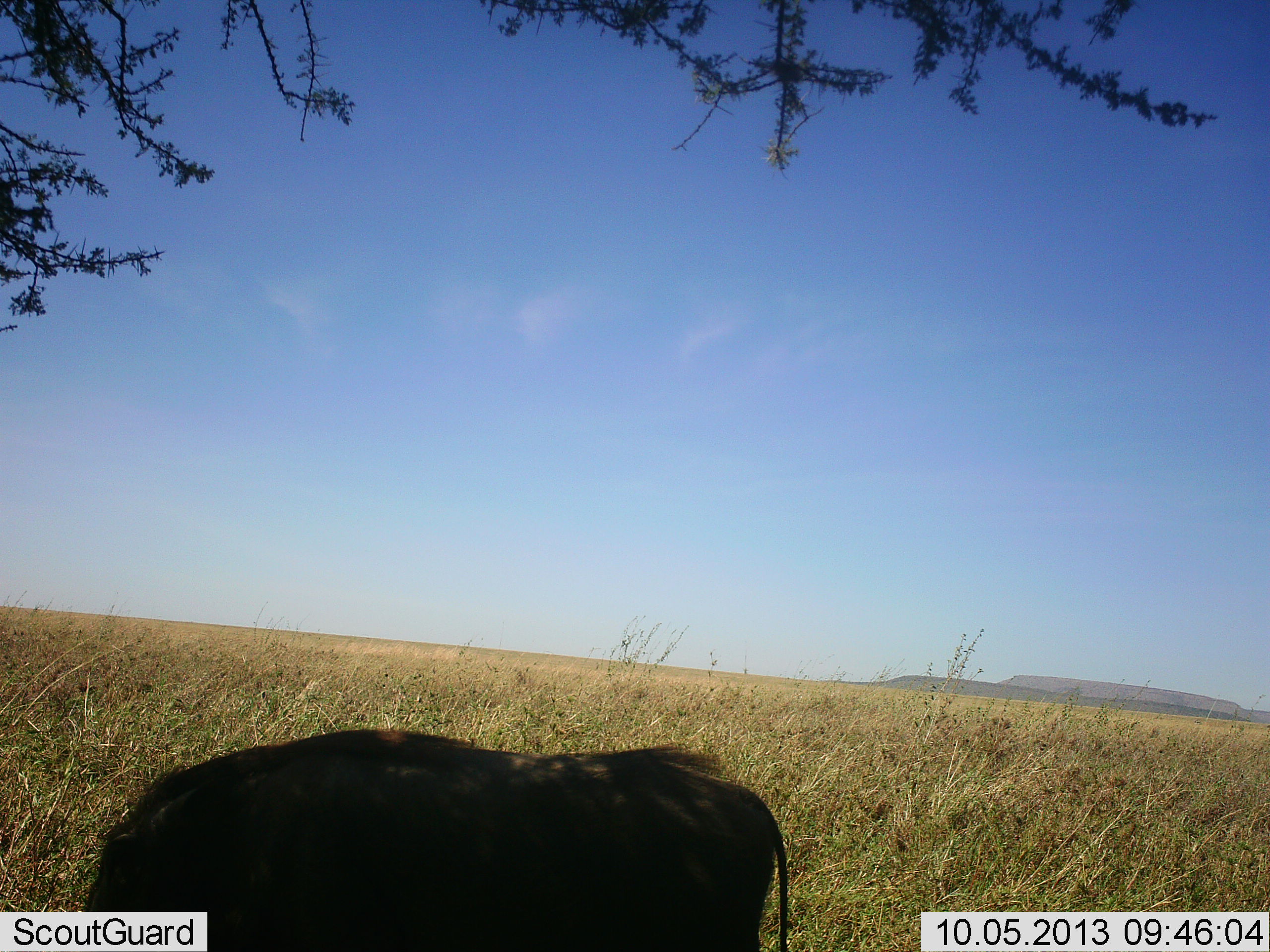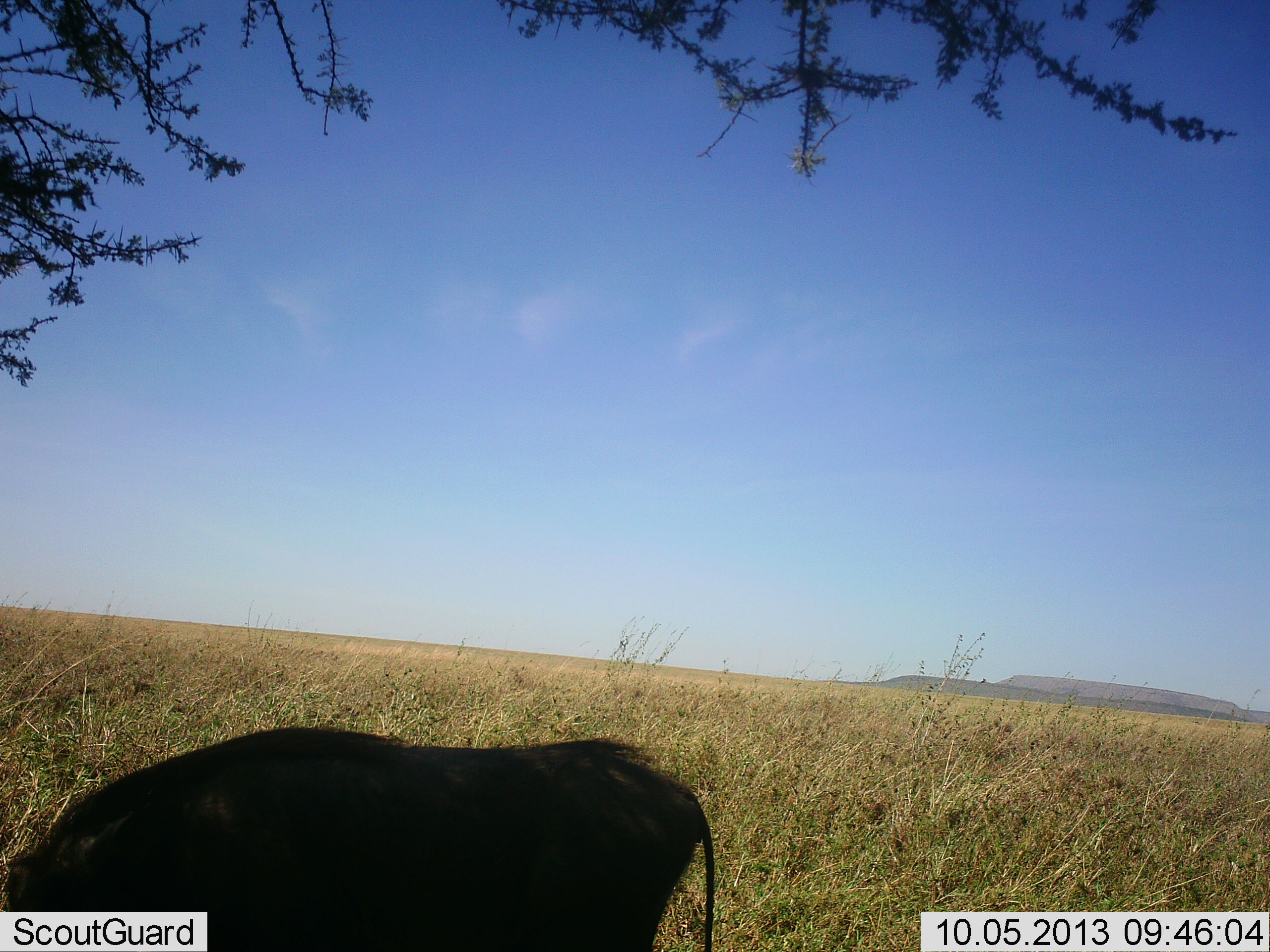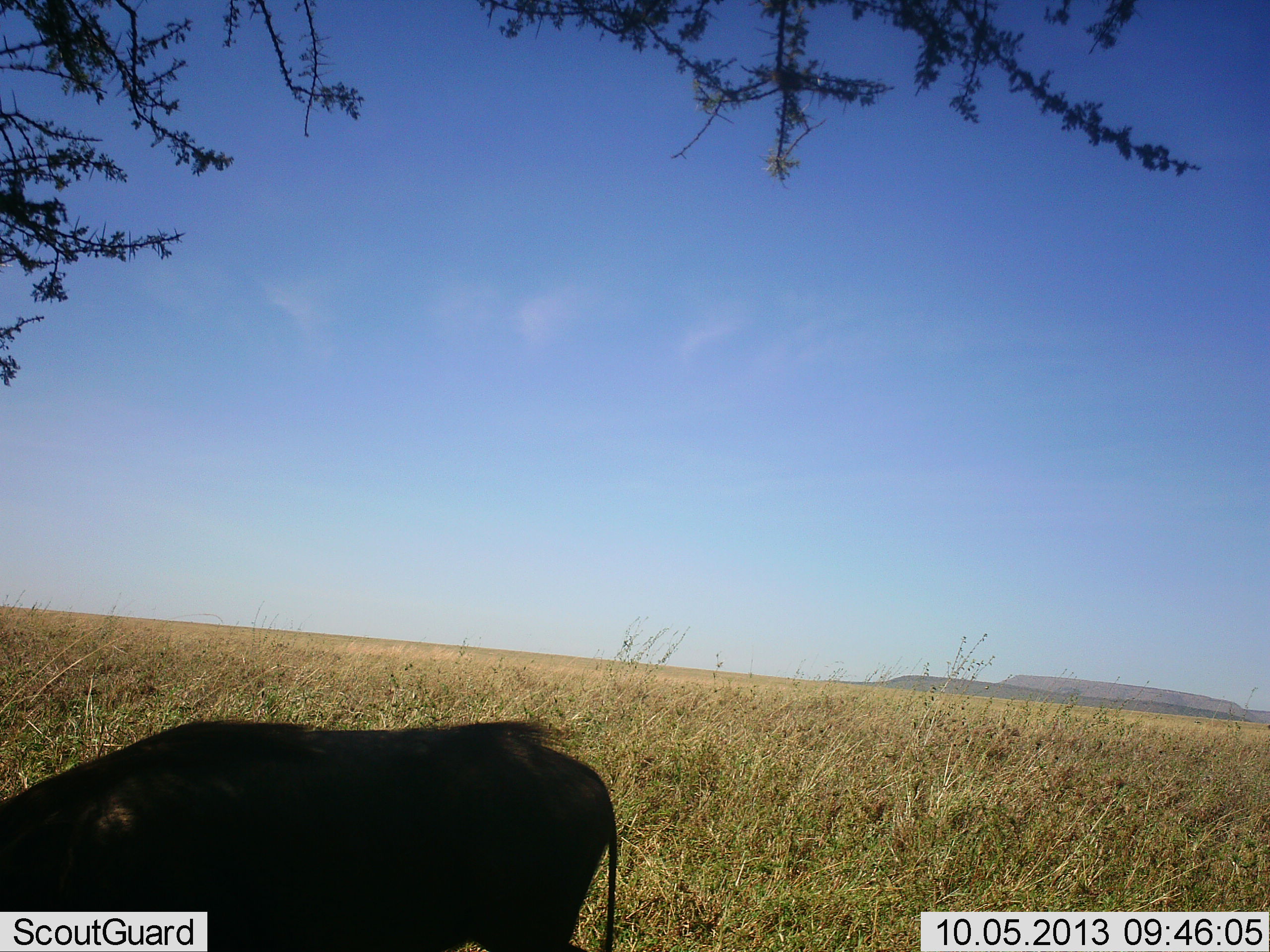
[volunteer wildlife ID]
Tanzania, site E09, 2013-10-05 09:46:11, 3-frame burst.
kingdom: Animalia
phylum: Chordata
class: Mammalia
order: Artiodactyla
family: Suidae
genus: Phacochoerus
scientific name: Phacochoerus africanus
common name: warthog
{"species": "warthog (Phacochoerus africanus)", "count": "1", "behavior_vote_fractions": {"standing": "9%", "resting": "5%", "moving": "59%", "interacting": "0%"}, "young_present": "0%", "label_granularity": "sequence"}